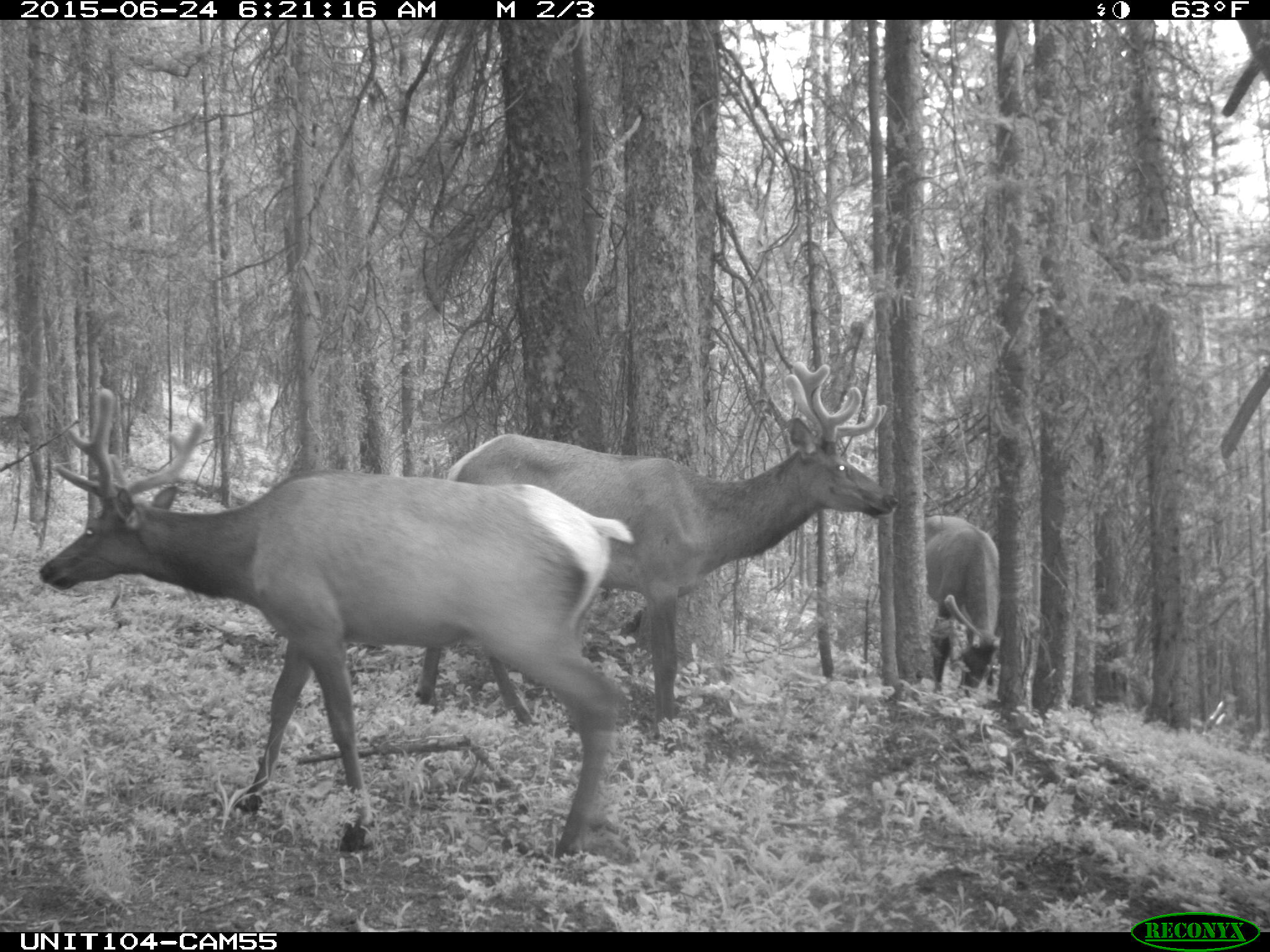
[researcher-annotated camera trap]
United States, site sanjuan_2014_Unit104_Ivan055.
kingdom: Animalia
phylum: Chordata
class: Mammalia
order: Artiodactyla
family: Cervidae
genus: Cervus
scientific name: Cervus elaphus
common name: red deer